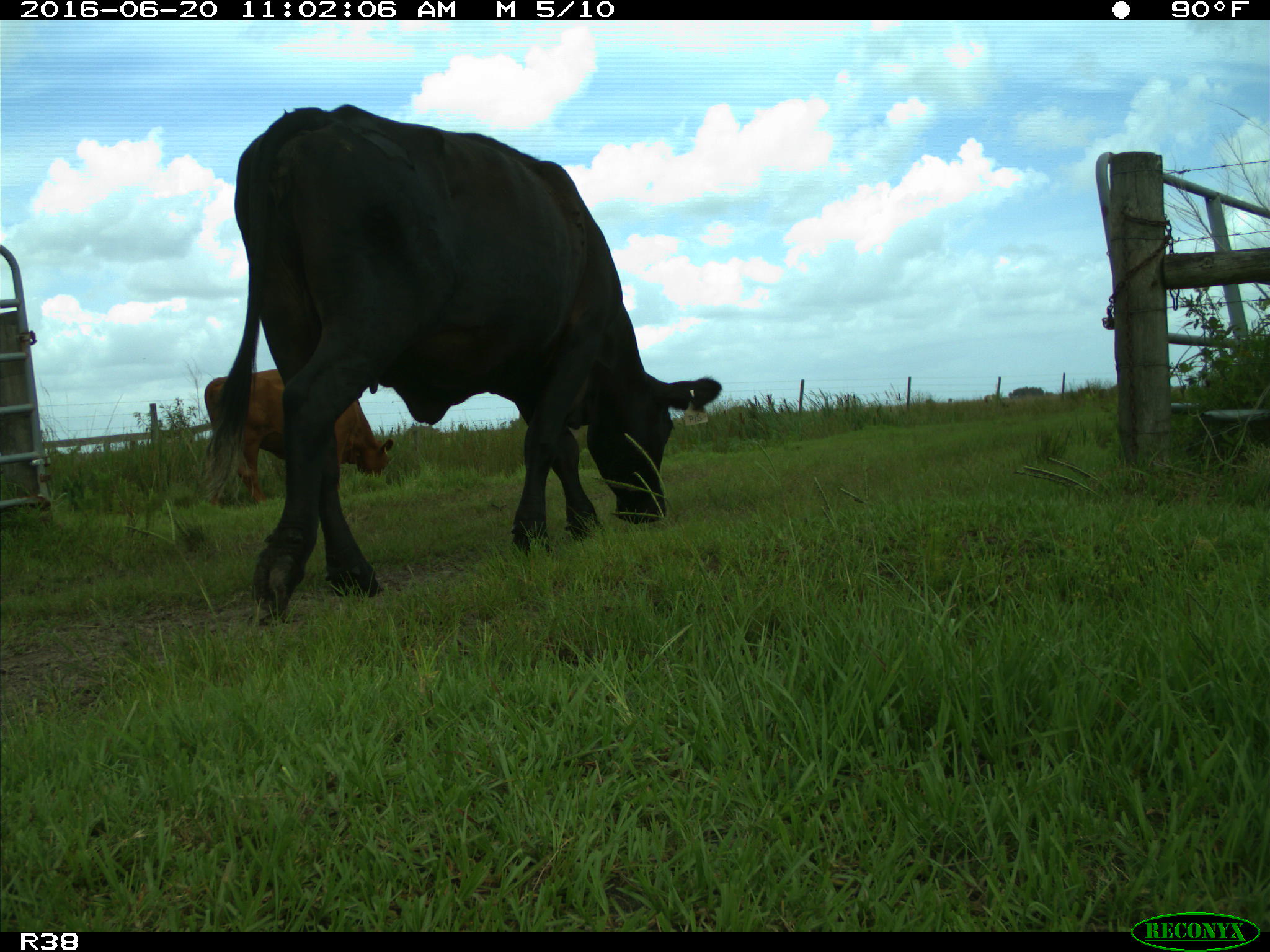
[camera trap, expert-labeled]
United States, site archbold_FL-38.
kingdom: Animalia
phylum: Chordata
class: Mammalia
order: Artiodactyla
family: Bovidae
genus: Bos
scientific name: Bos taurus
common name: domestic cow